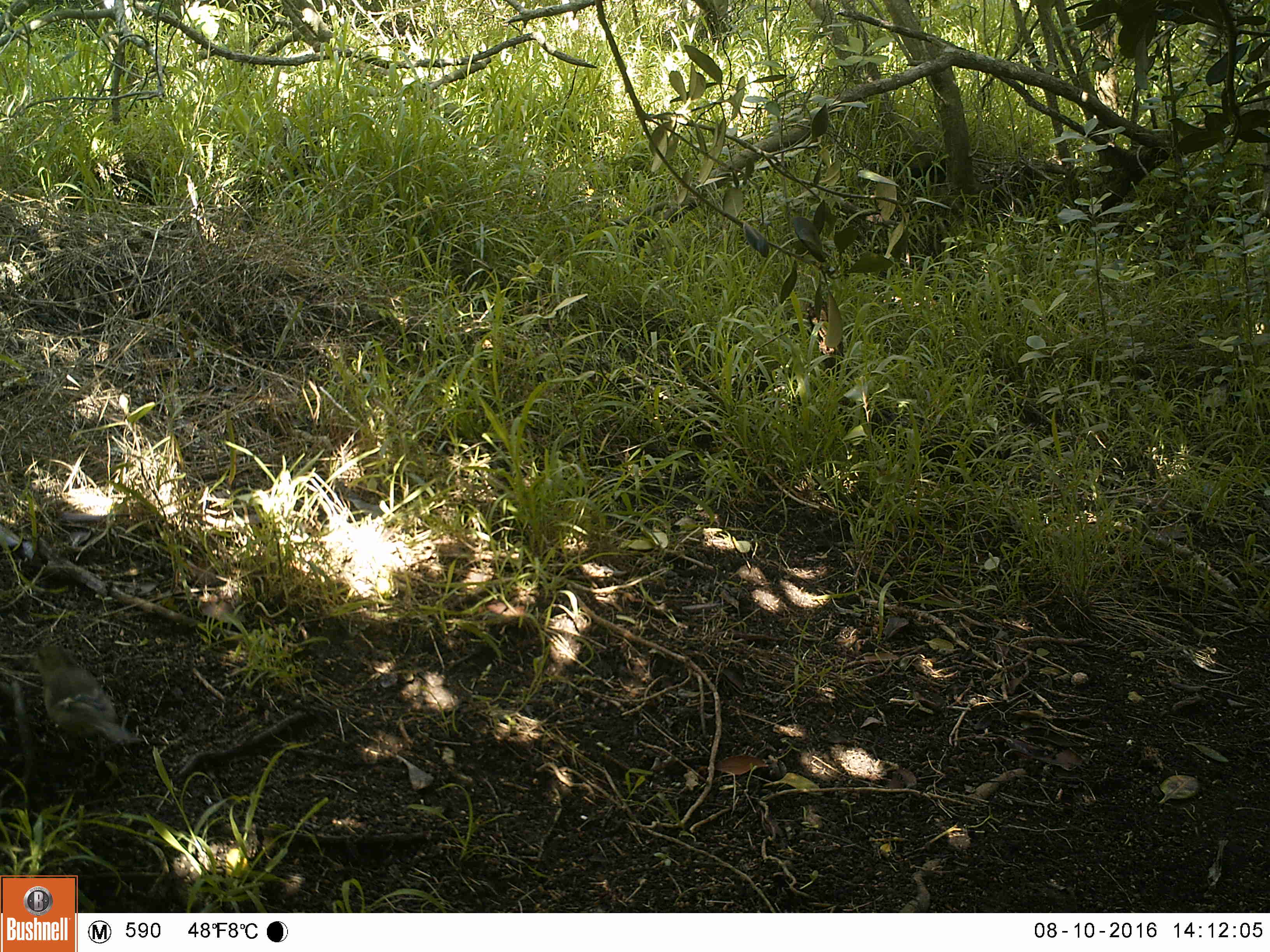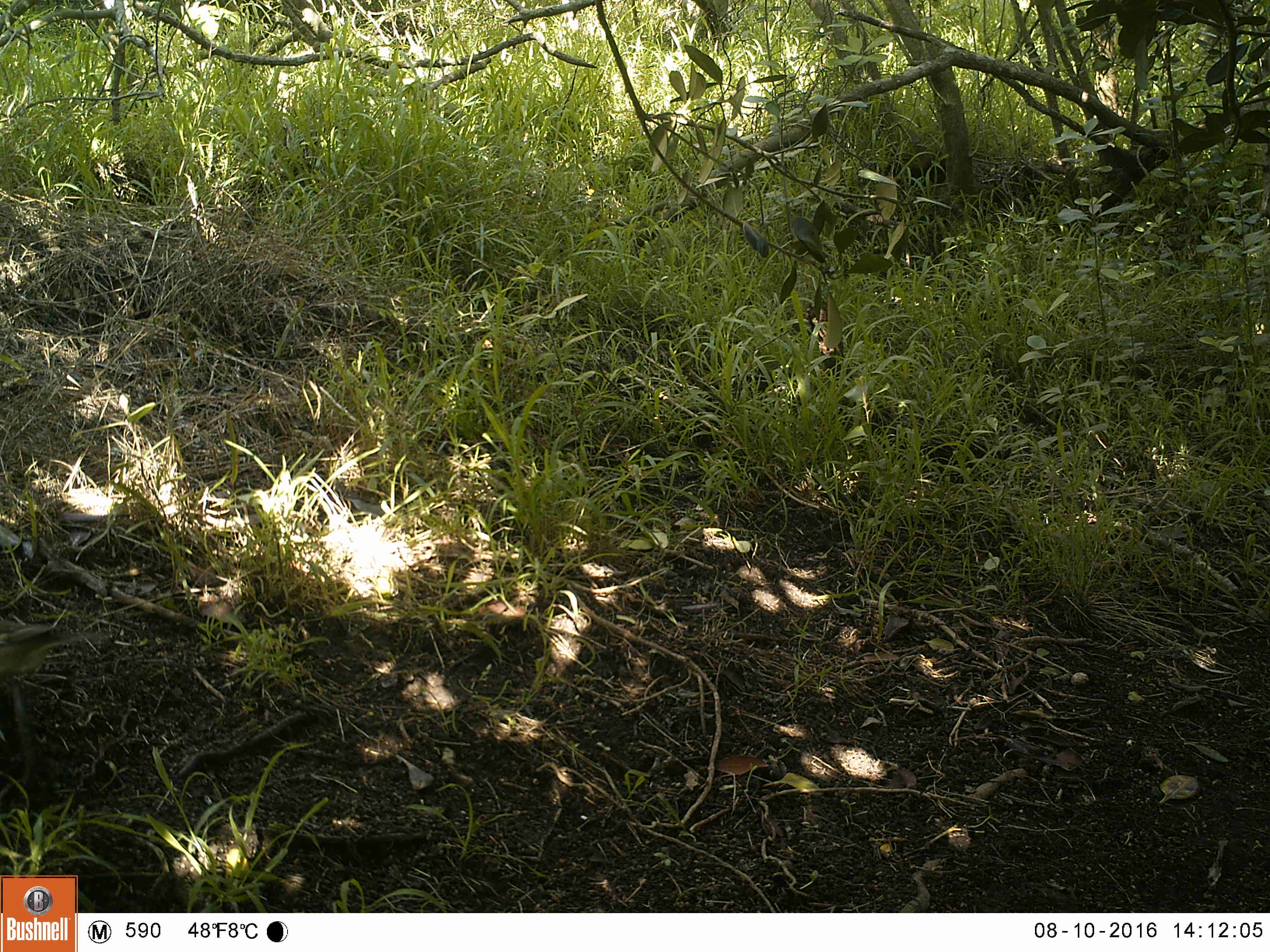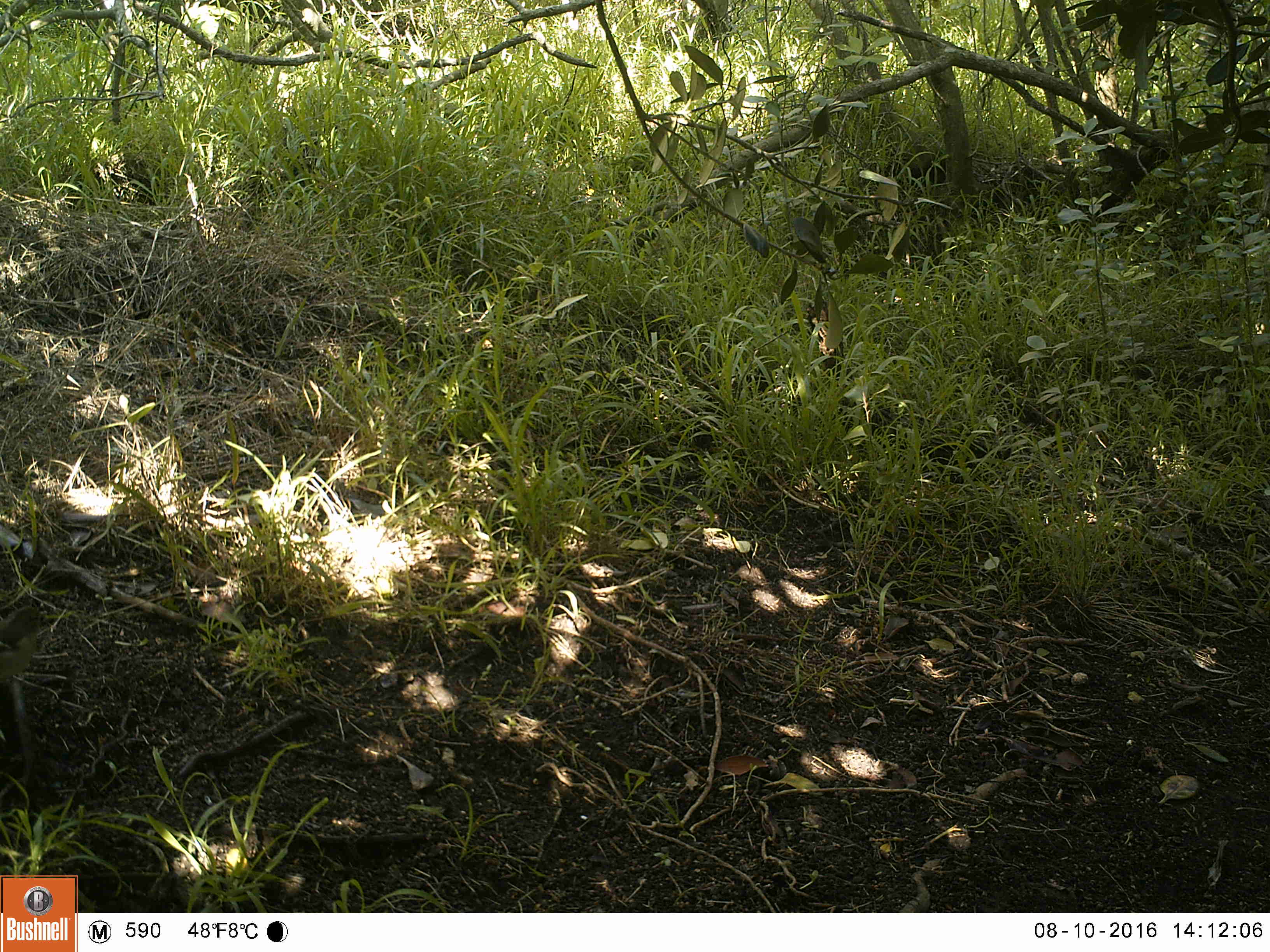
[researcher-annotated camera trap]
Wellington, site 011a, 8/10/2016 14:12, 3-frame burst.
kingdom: Animalia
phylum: Chordata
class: Aves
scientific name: Aves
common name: bird